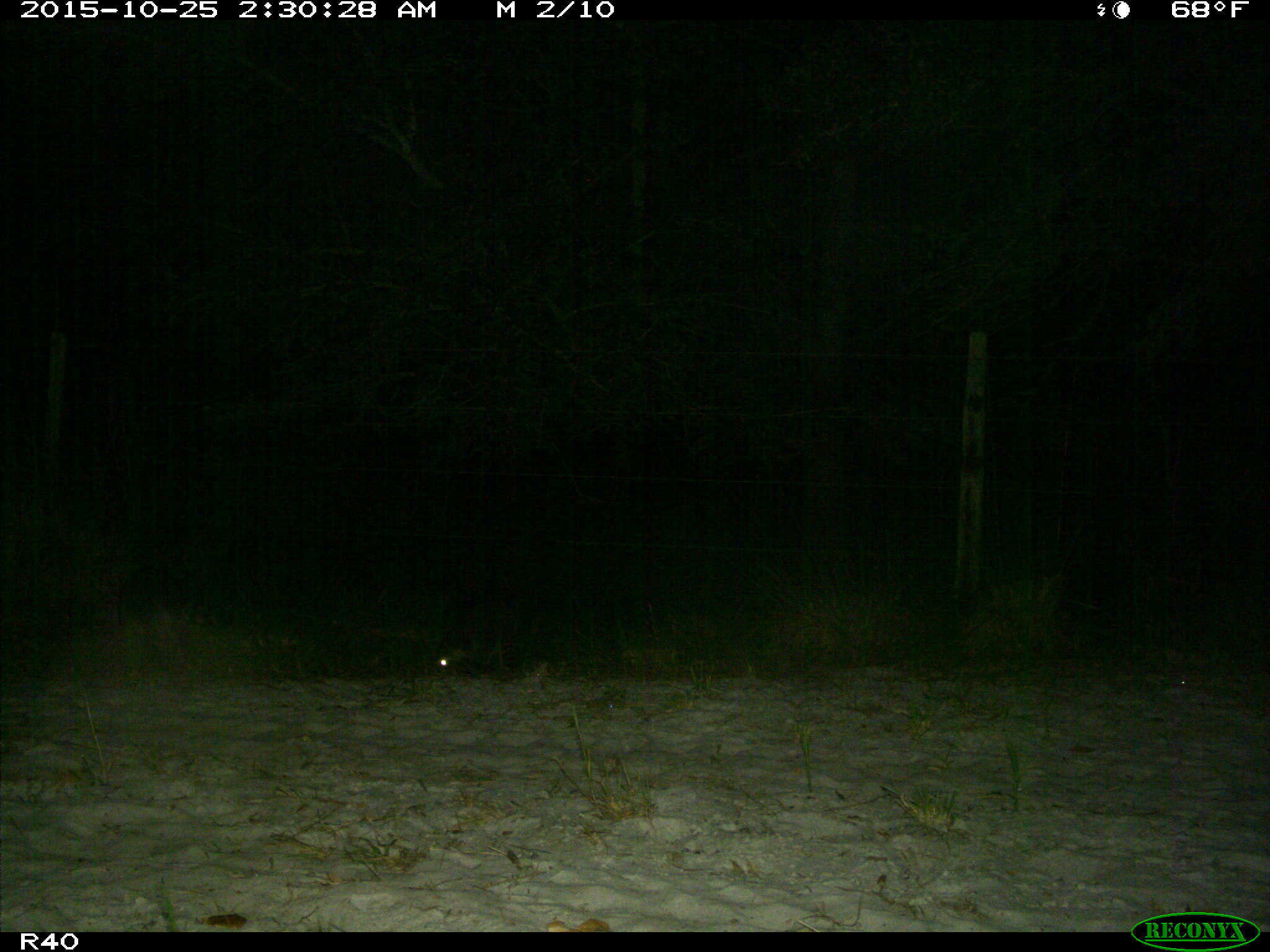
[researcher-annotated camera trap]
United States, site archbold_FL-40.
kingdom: Animalia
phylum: Chordata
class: Mammalia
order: Carnivora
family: Procyonidae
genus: Procyon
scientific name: Procyon lotor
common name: common raccoon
Procyon lotor (common raccoon).